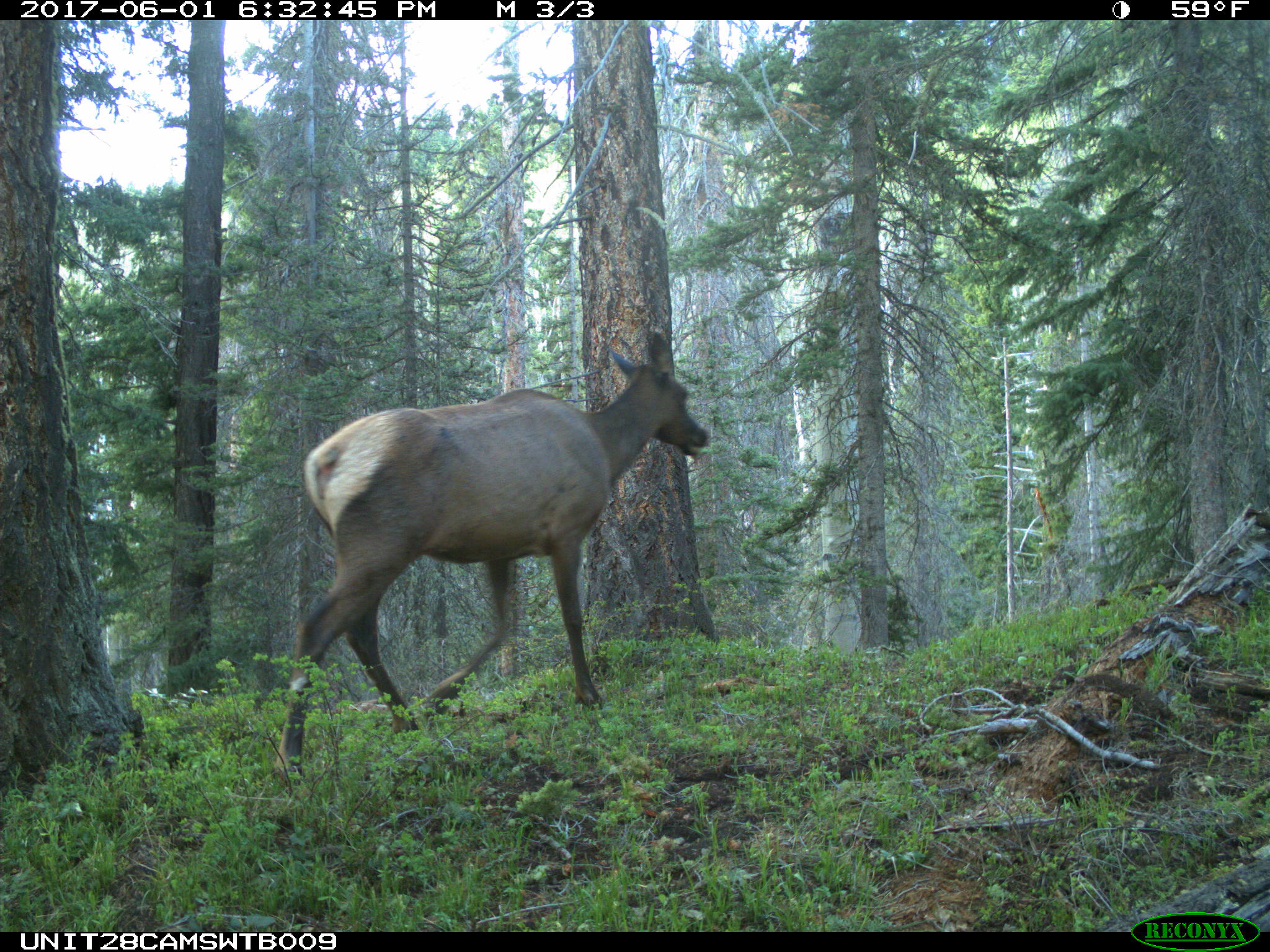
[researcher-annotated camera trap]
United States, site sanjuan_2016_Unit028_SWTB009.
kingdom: Animalia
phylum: Chordata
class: Mammalia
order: Artiodactyla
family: Cervidae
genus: Cervus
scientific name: Cervus elaphus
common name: red deer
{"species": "Cervus elaphus (red deer)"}